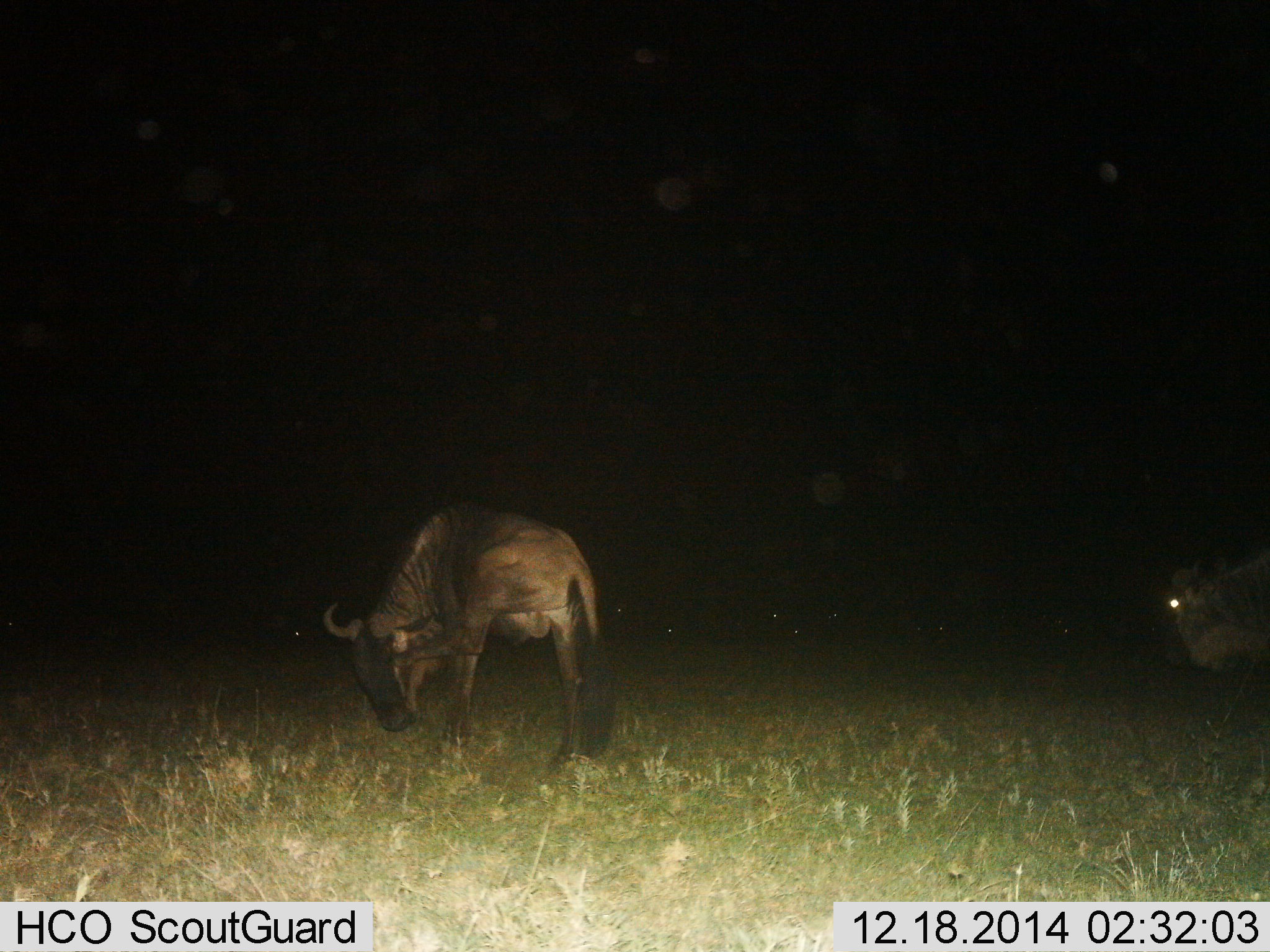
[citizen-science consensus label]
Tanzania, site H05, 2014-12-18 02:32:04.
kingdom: Animalia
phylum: Chordata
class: Mammalia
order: Artiodactyla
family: Bovidae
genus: Connochaetes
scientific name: Connochaetes taurinus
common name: blue wildebeest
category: wildebeest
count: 2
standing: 50%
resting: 0%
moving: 30%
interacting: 0%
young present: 0%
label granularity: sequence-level